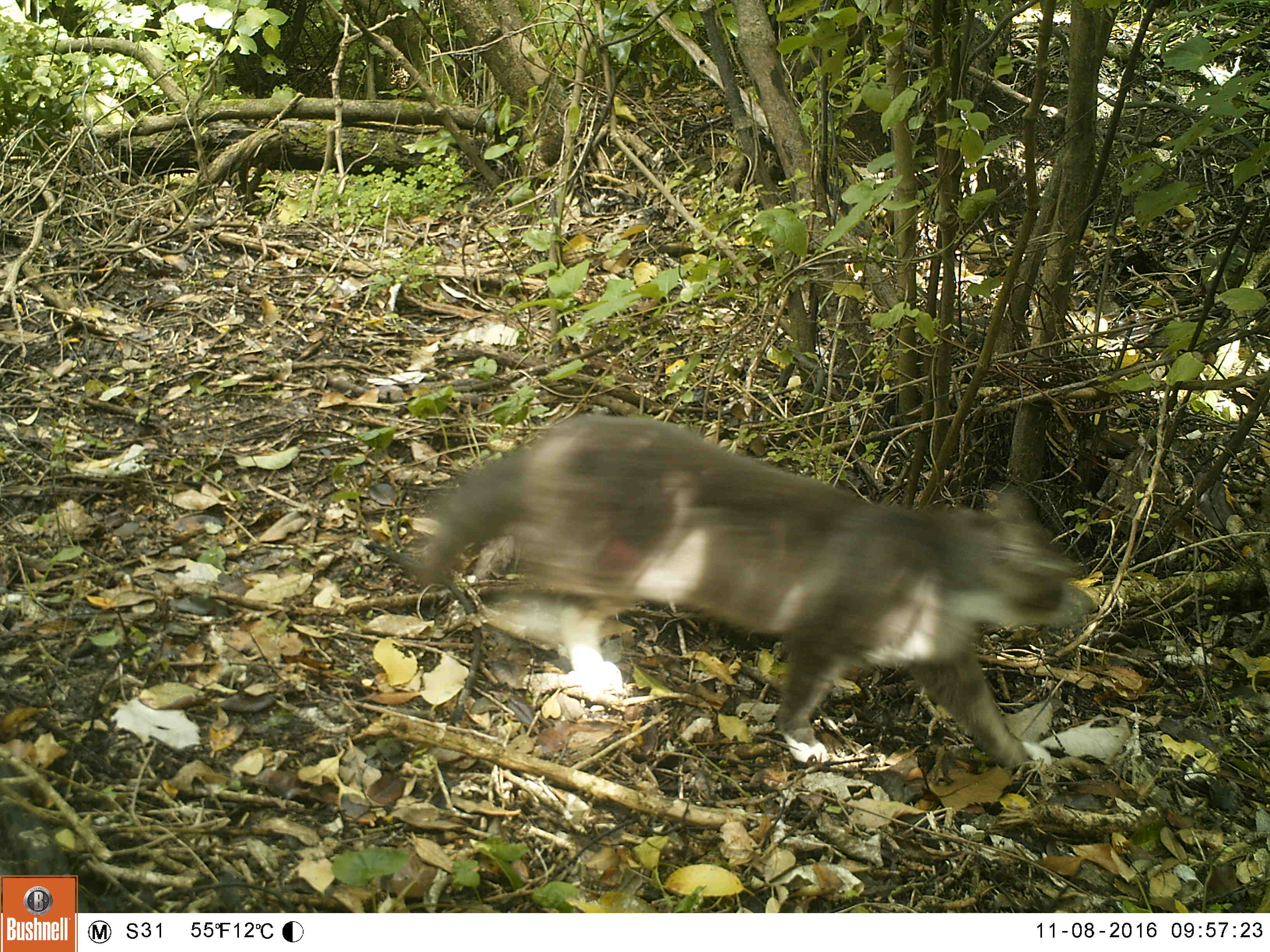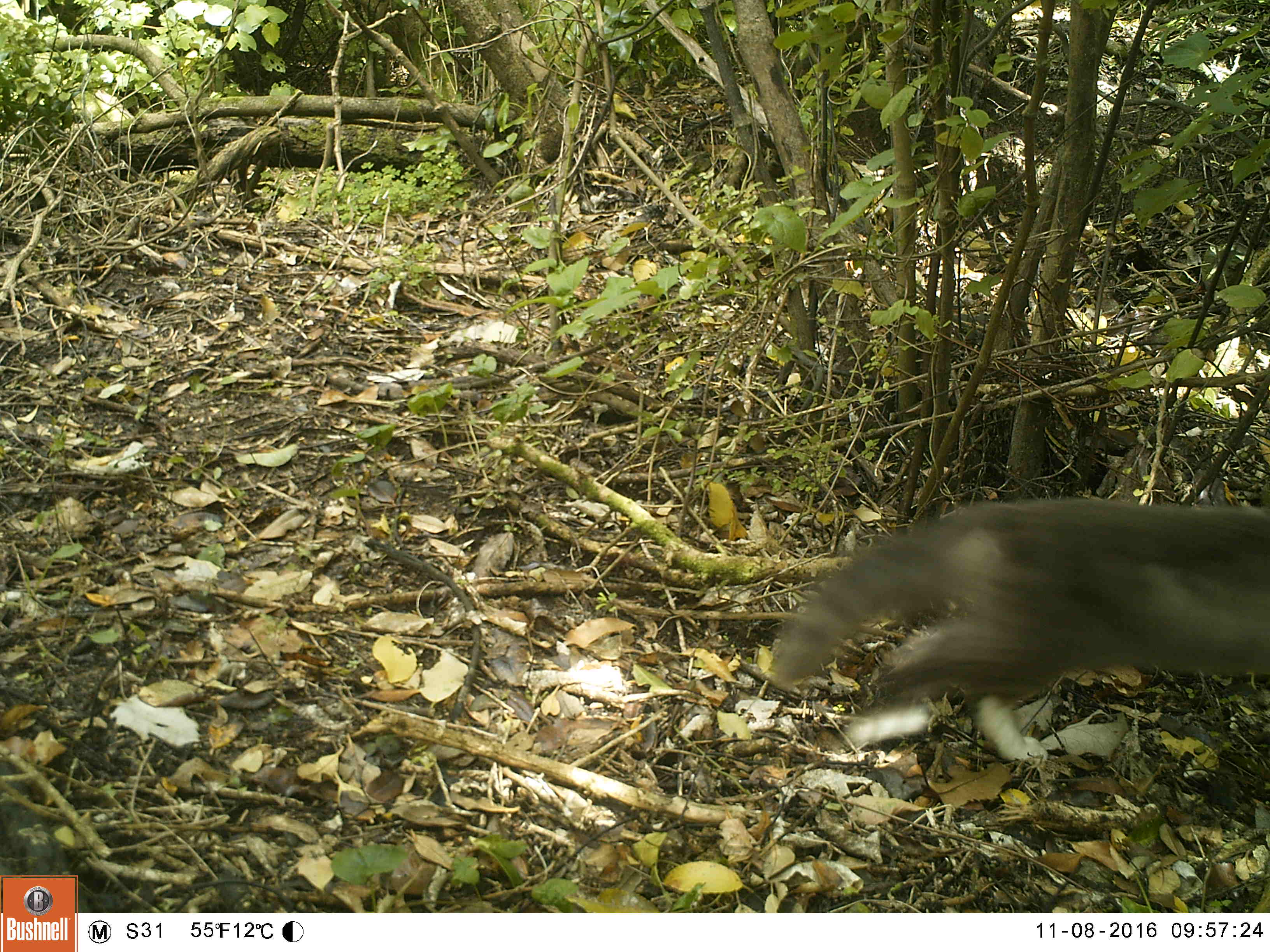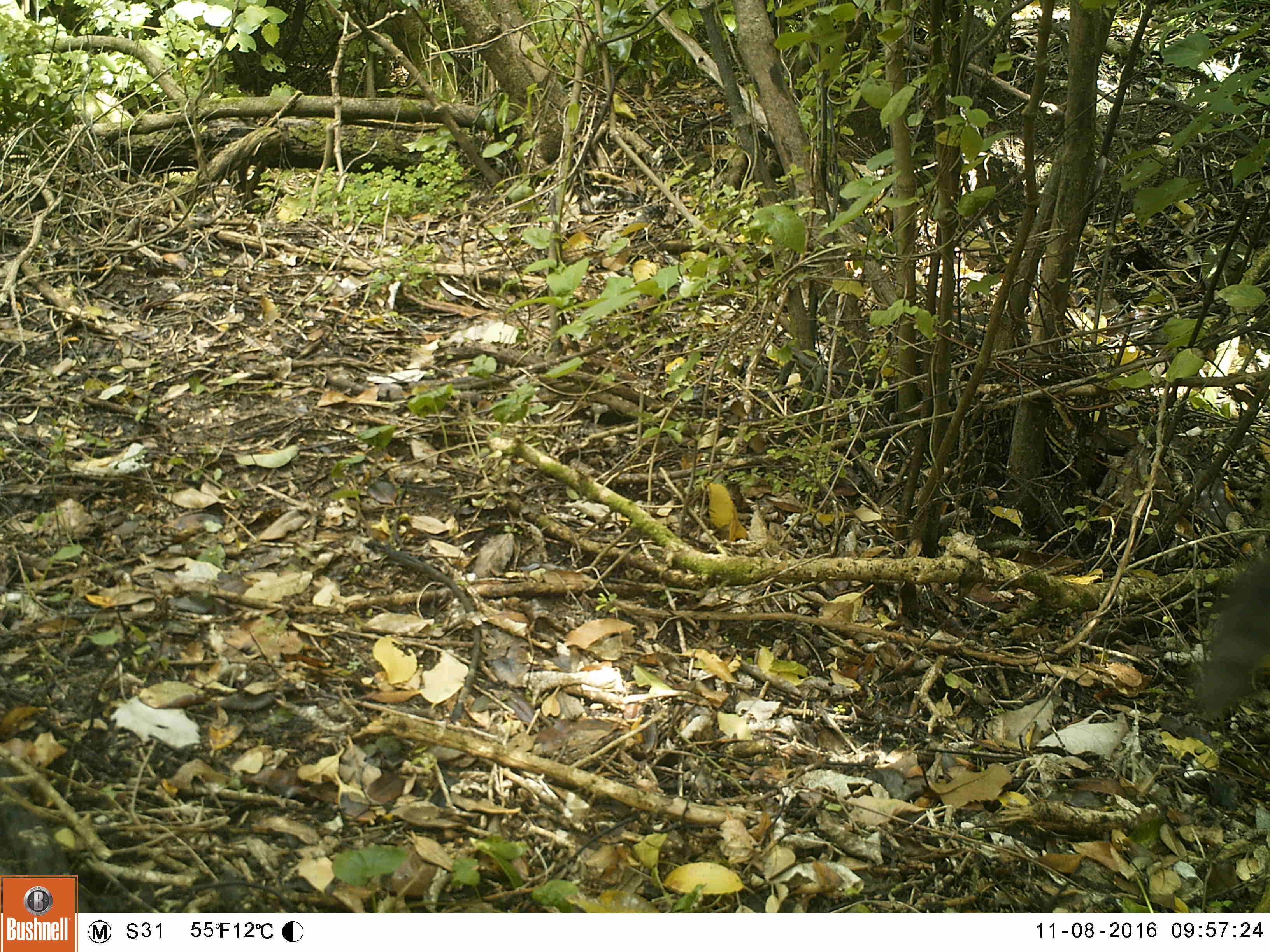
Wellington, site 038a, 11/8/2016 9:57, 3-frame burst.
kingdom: Animalia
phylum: Chordata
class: Mammalia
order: Carnivora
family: Felidae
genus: Felis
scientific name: Felis catus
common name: cat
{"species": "cat (Felis catus)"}